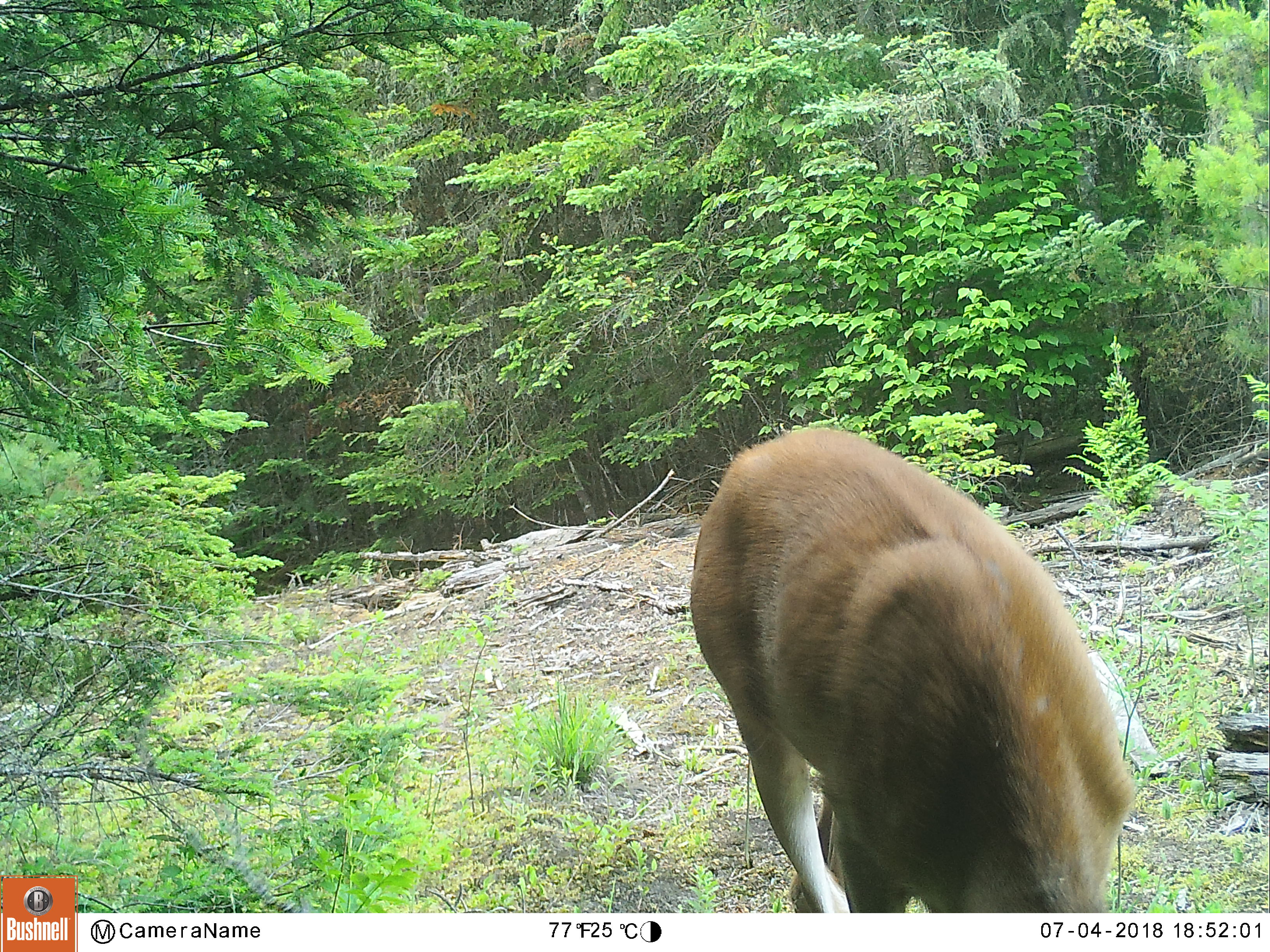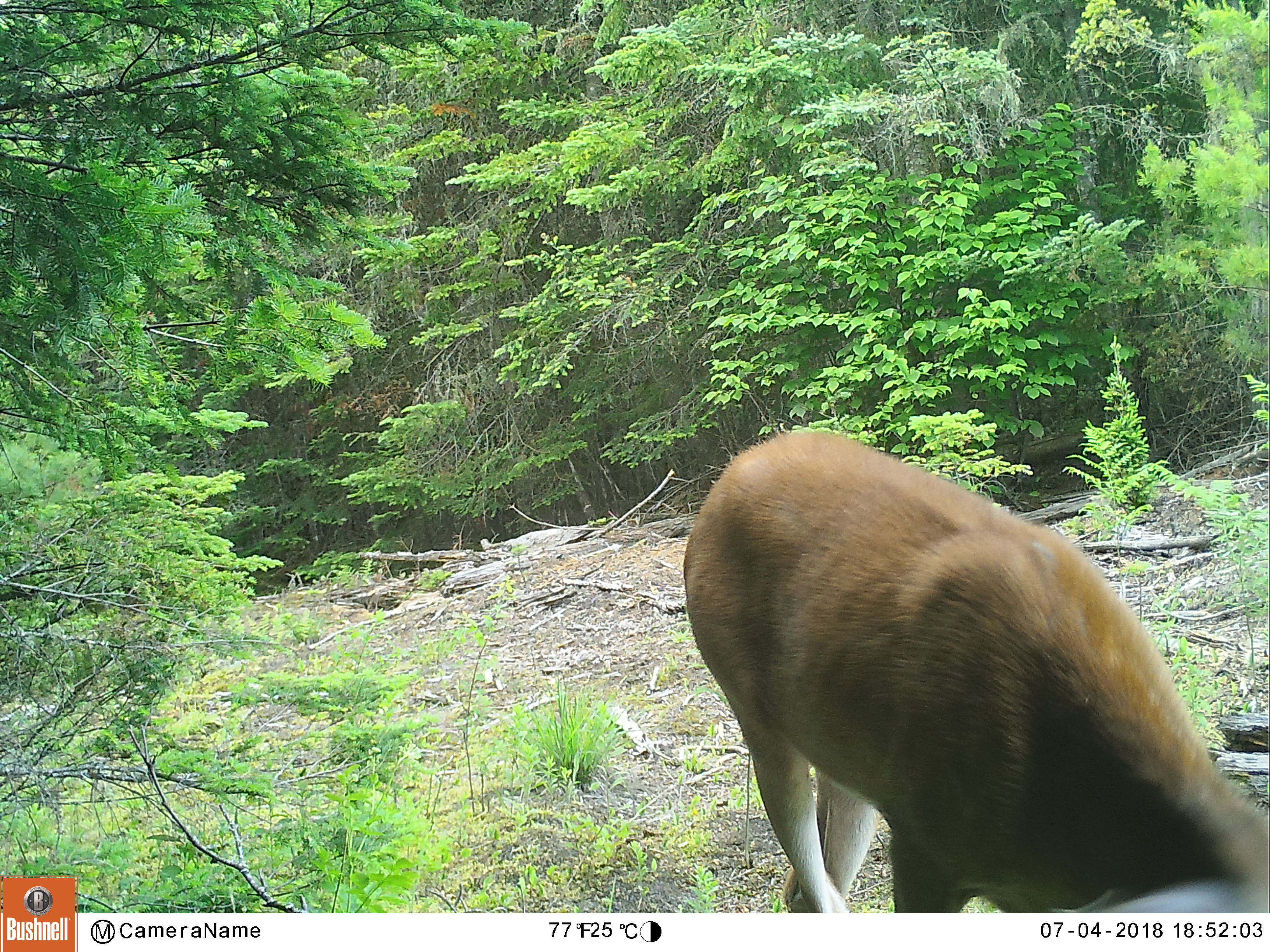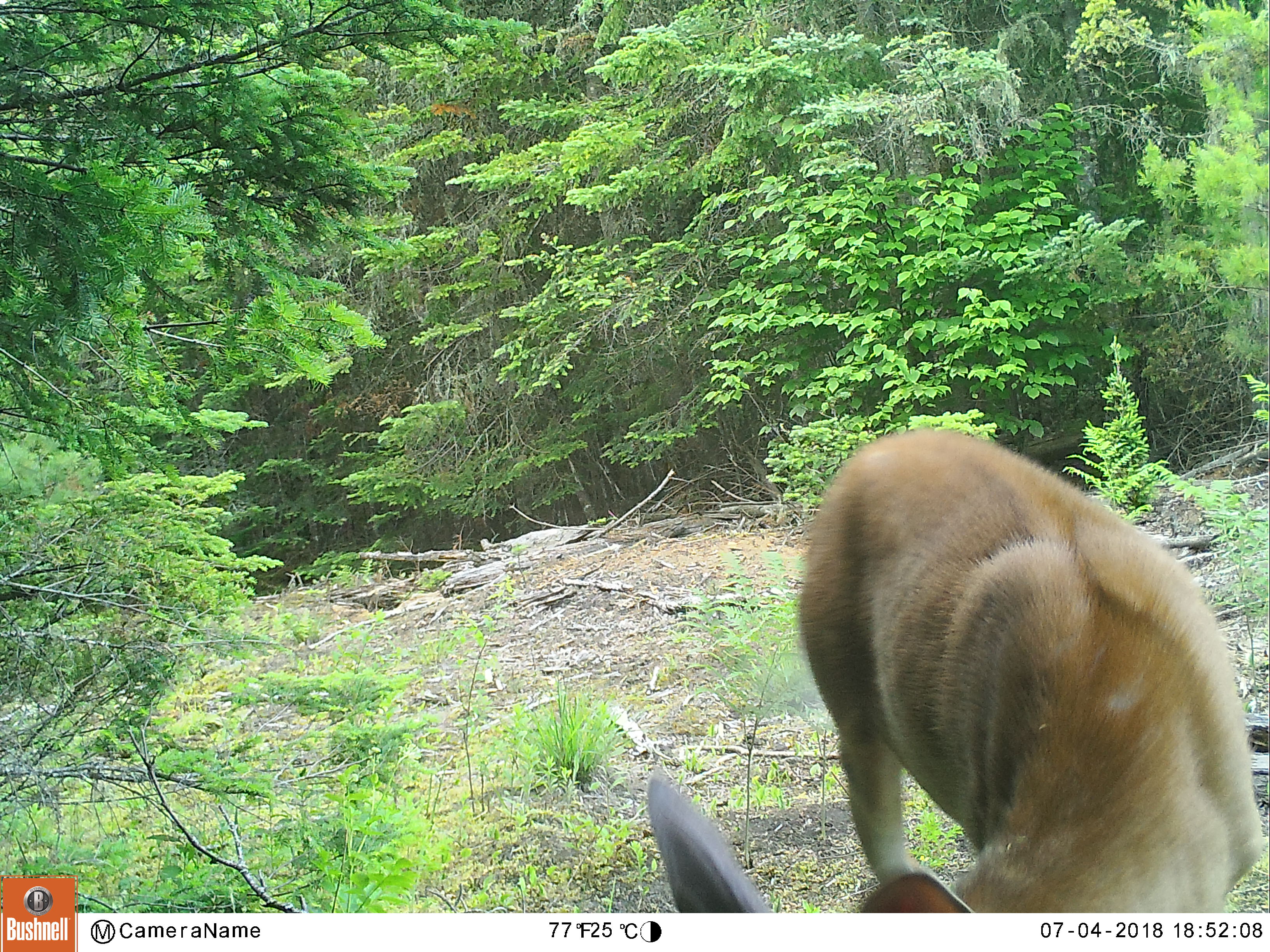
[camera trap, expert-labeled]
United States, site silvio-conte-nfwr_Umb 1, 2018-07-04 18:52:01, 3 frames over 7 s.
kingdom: Animalia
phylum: Chordata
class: Mammalia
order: Artiodactyla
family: Cervidae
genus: Odocoileus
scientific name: Odocoileus virginianus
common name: white-tailed deer